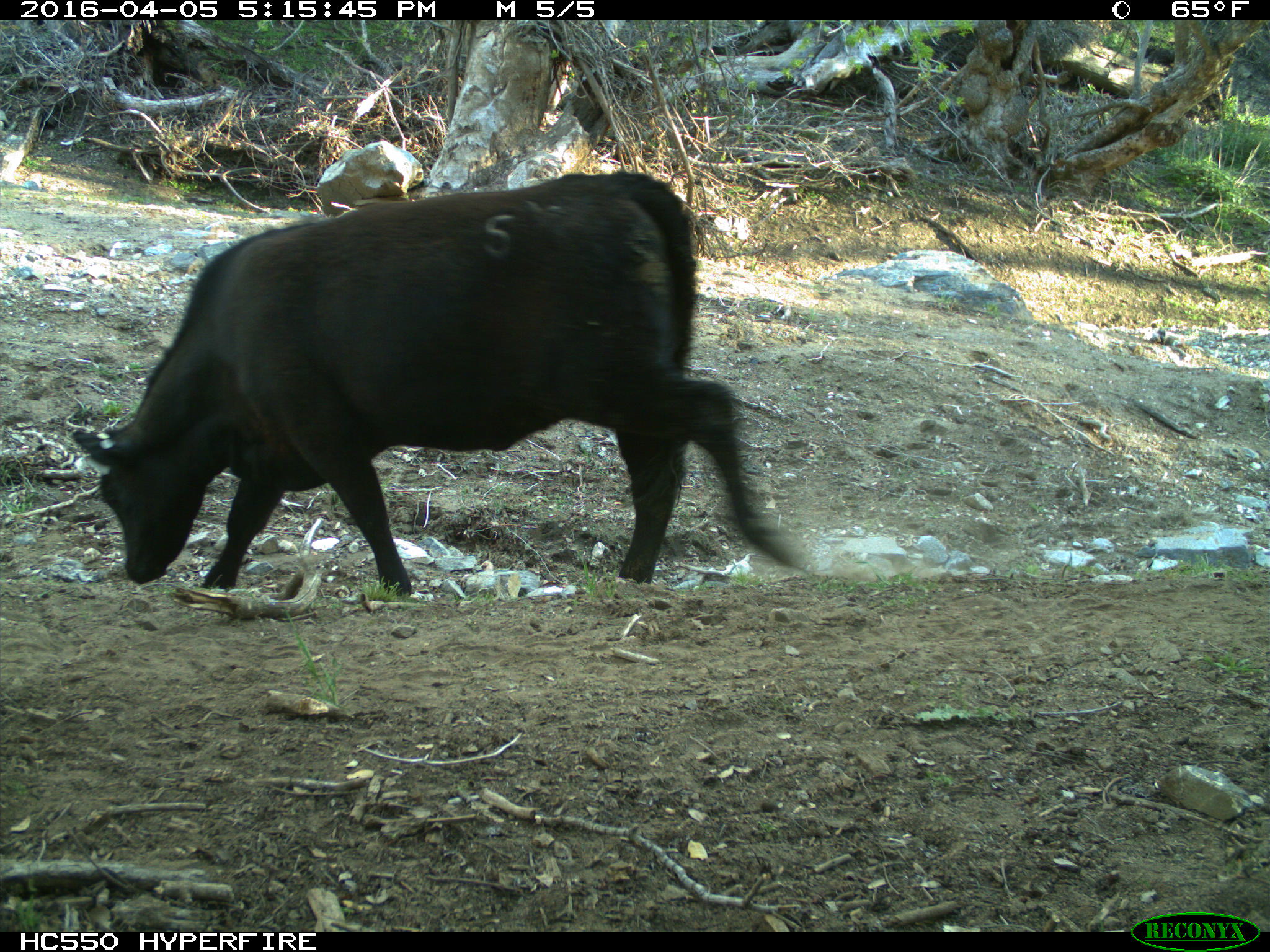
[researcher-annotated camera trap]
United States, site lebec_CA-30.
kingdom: Animalia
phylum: Chordata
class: Mammalia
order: Artiodactyla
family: Bovidae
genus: Bos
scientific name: Bos taurus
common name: domestic cow